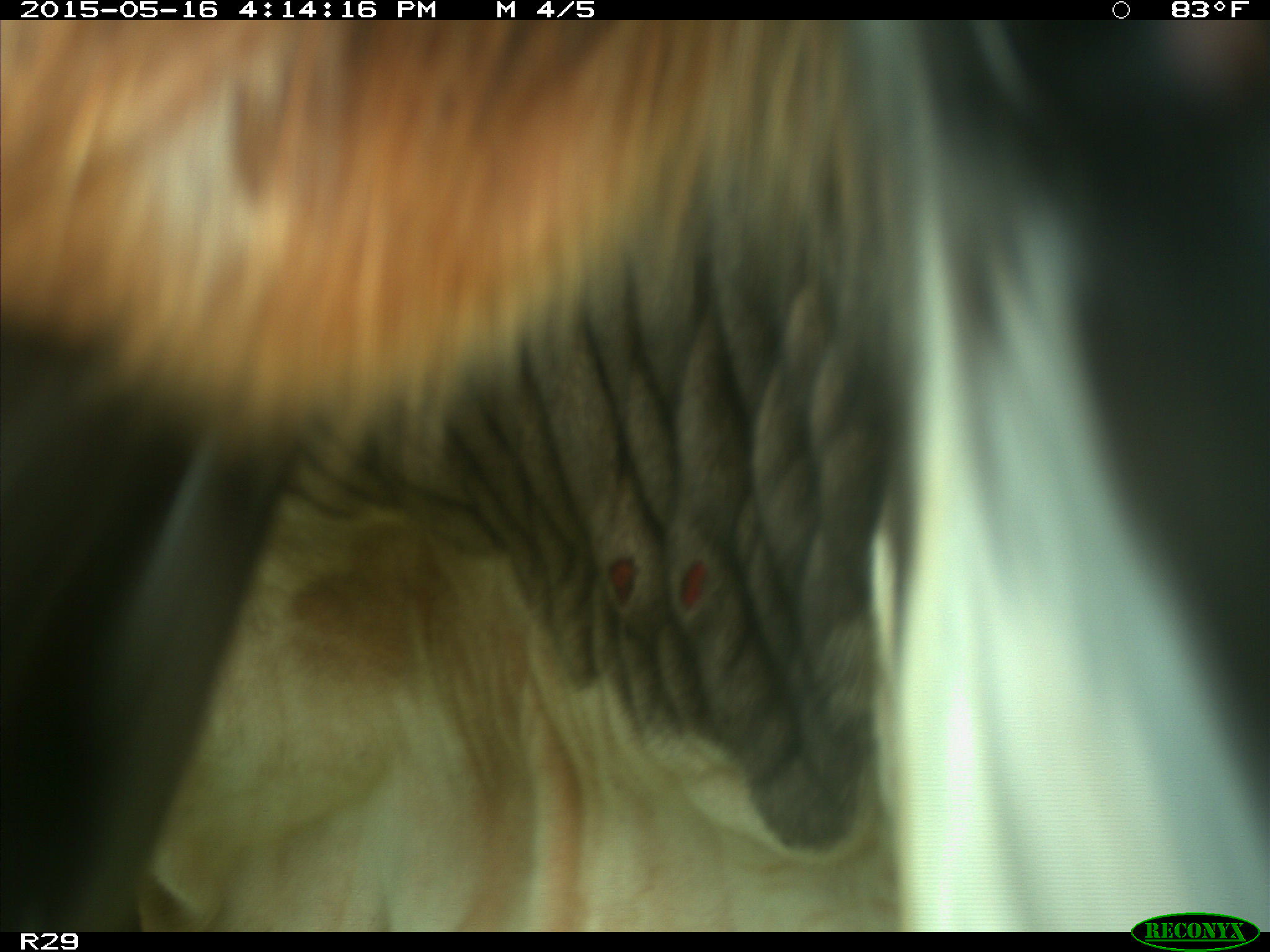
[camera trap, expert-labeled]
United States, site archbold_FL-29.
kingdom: Animalia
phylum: Chordata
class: Mammalia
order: Artiodactyla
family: Bovidae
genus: Bos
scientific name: Bos taurus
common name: domestic cow